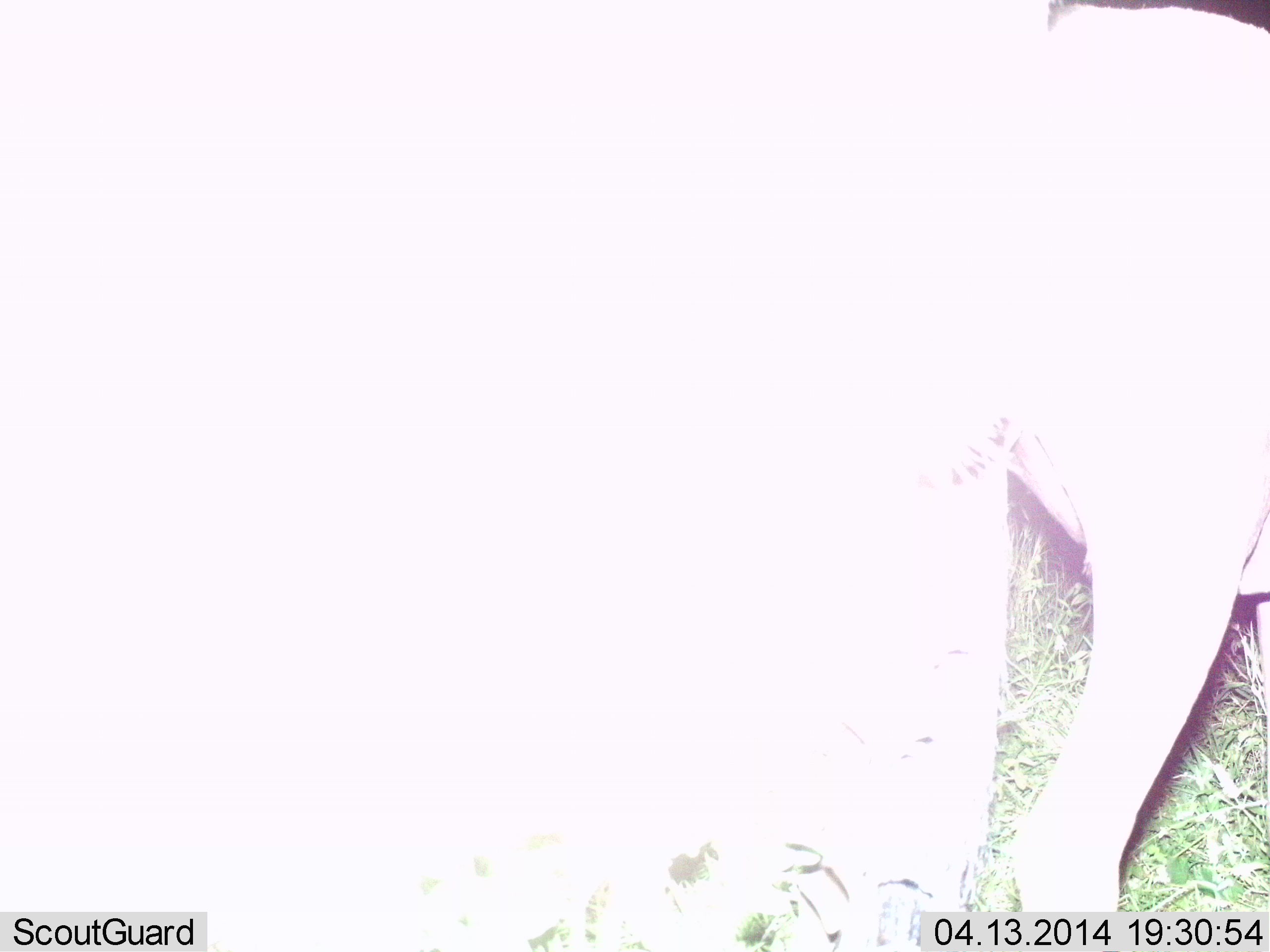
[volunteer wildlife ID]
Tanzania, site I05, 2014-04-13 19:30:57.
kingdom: Animalia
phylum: Chordata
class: Mammalia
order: Artiodactyla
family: Bovidae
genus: Connochaetes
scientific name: Connochaetes taurinus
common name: blue wildebeest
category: wildebeest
Wildebeest (blue wildebeest) (Connochaetes taurinus), count 1. Behavior (volunteer vote fractions): standing 86%, resting 0%, moving 14%, interacting 0%. Young present (vote fraction): 0%. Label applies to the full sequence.